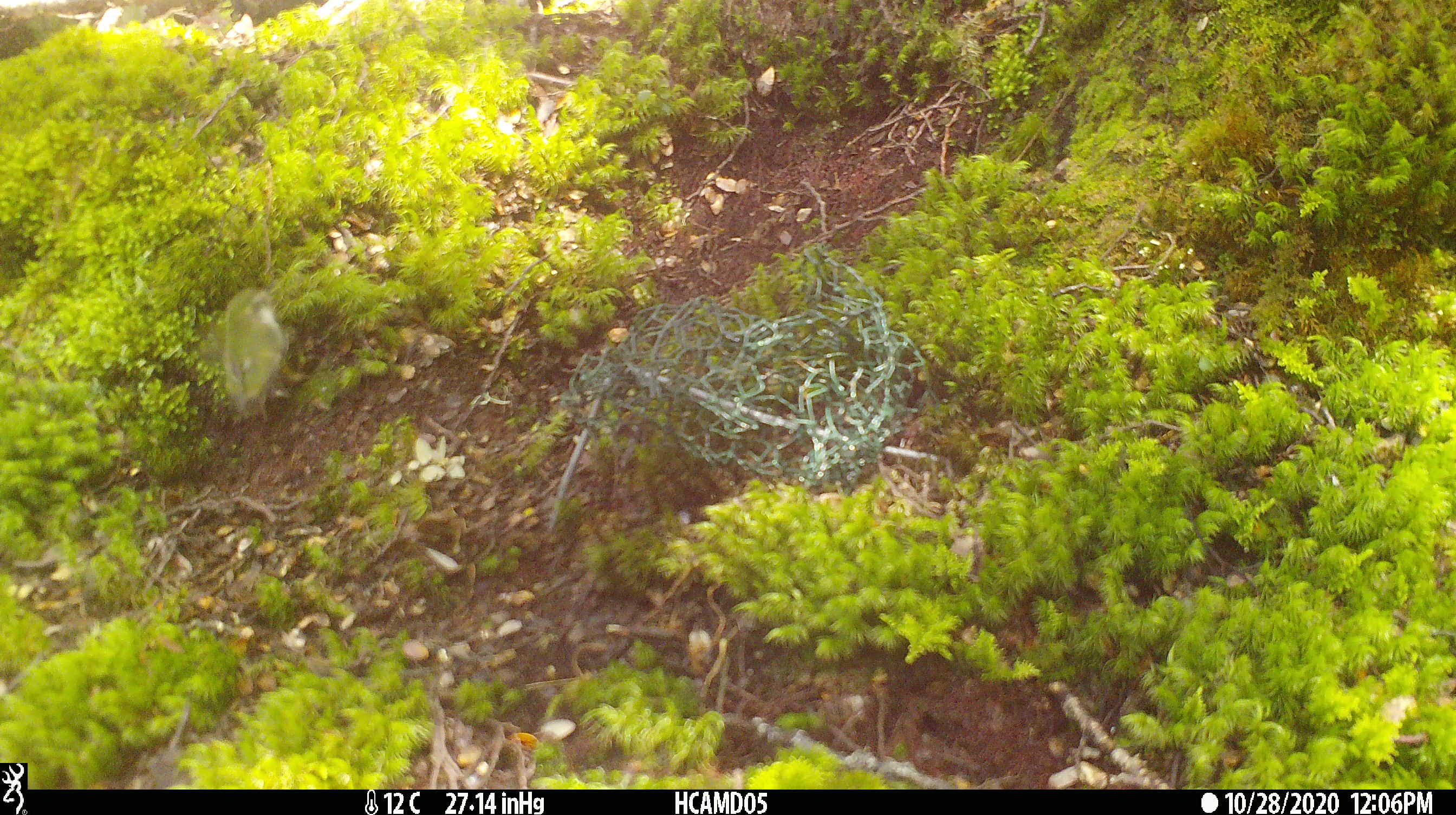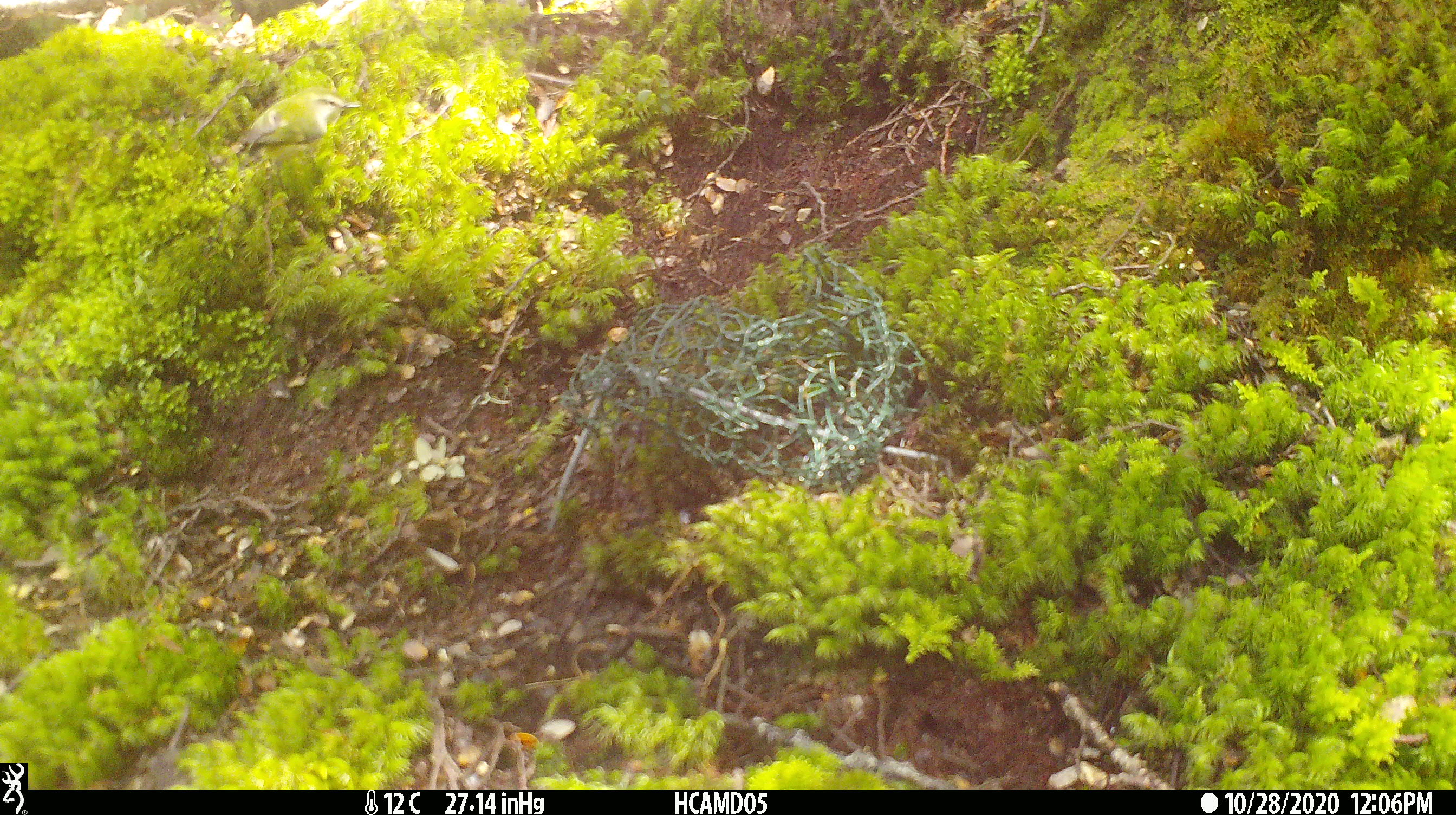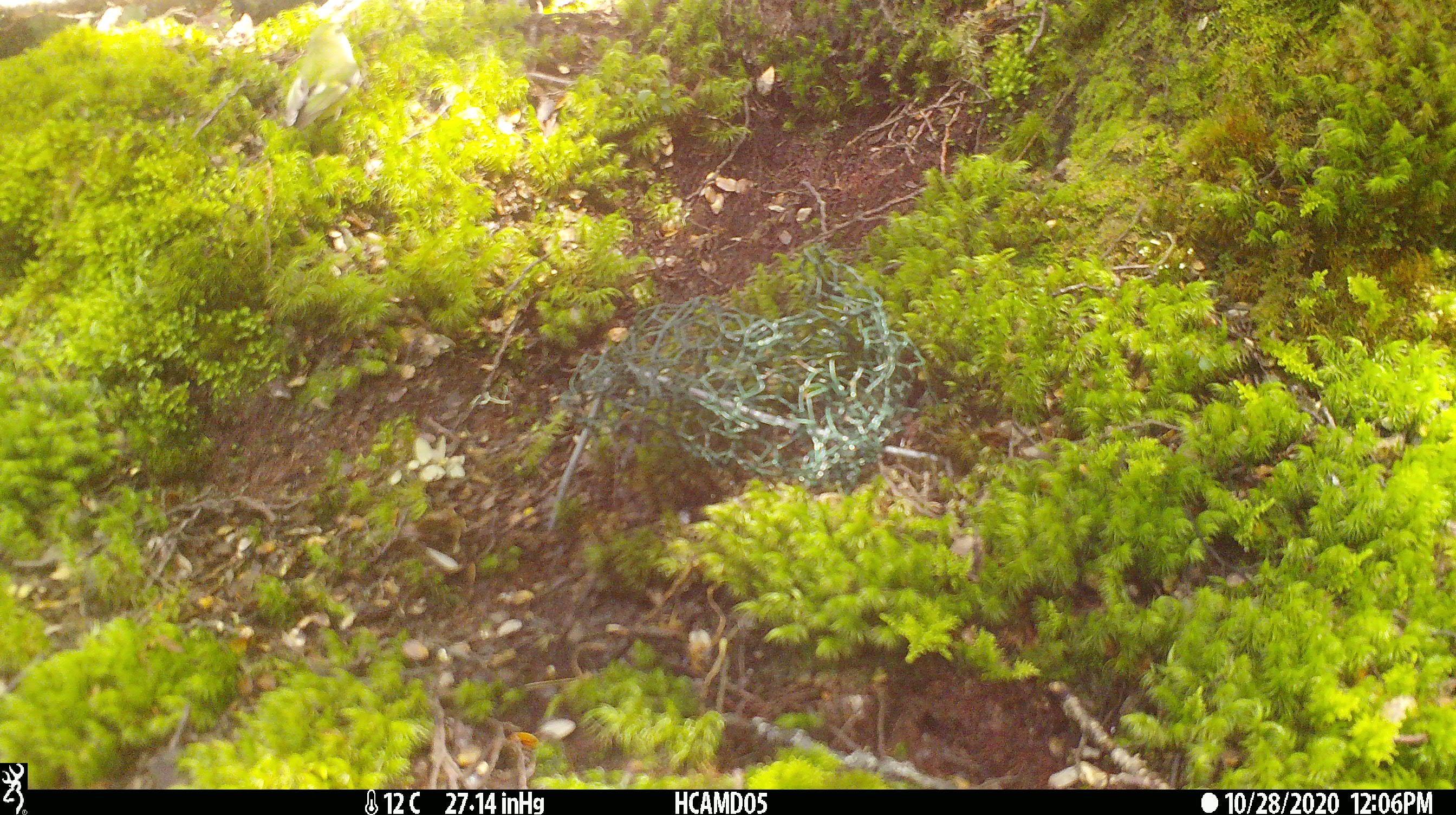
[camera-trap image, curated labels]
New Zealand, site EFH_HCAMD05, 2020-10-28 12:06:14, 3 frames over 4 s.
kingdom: Animalia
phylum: Chordata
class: Aves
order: Passeriformes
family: Acanthisittidae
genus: Acanthisitta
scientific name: Acanthisitta chloris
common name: rifleman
Rifleman (Acanthisitta chloris).